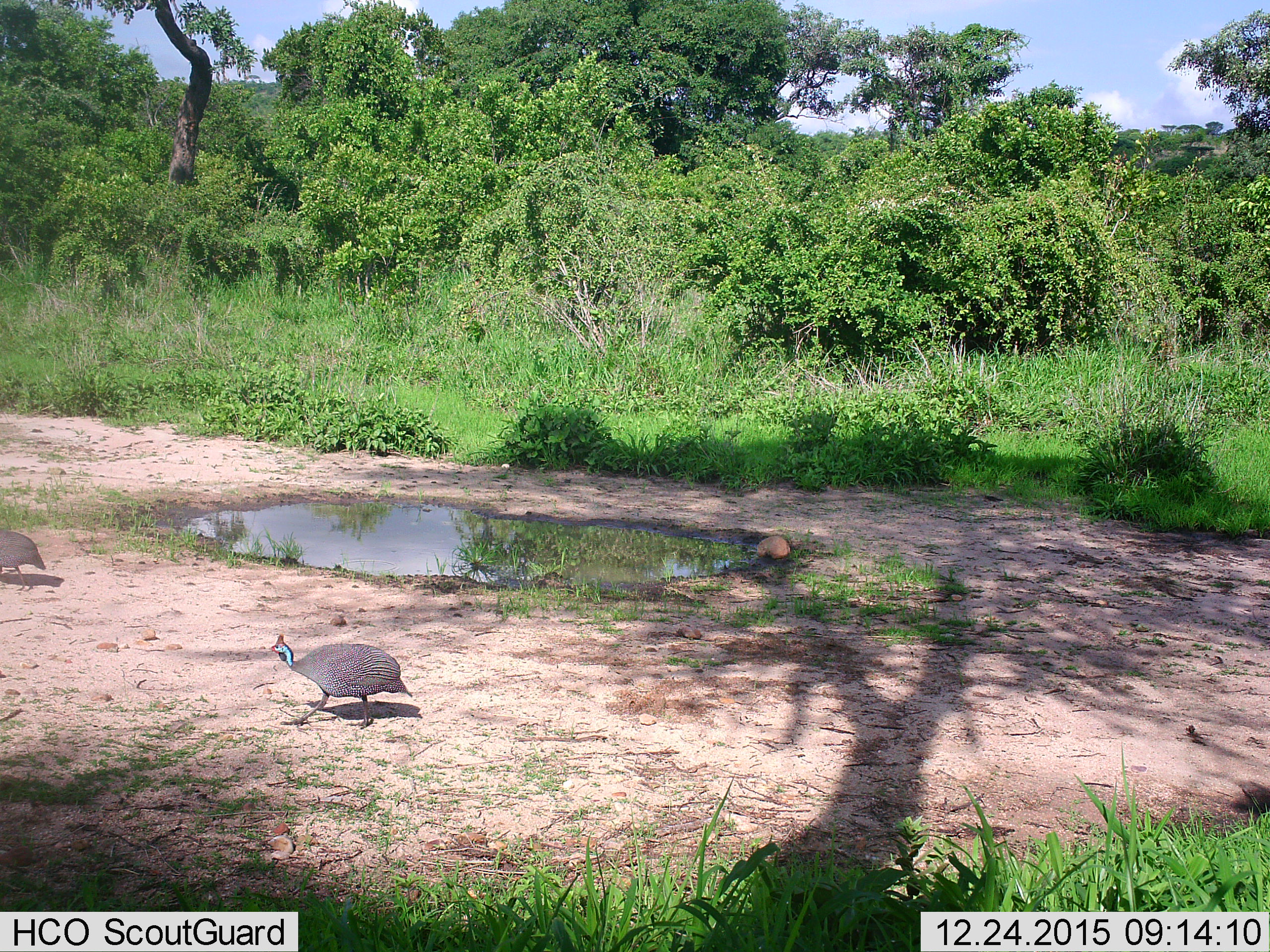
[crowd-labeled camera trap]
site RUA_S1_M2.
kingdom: Animalia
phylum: Chordata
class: Aves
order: Galliformes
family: Numididae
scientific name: Numididae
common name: guineafowl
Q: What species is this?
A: Guineafowl (Numididae).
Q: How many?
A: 2.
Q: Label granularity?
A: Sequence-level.